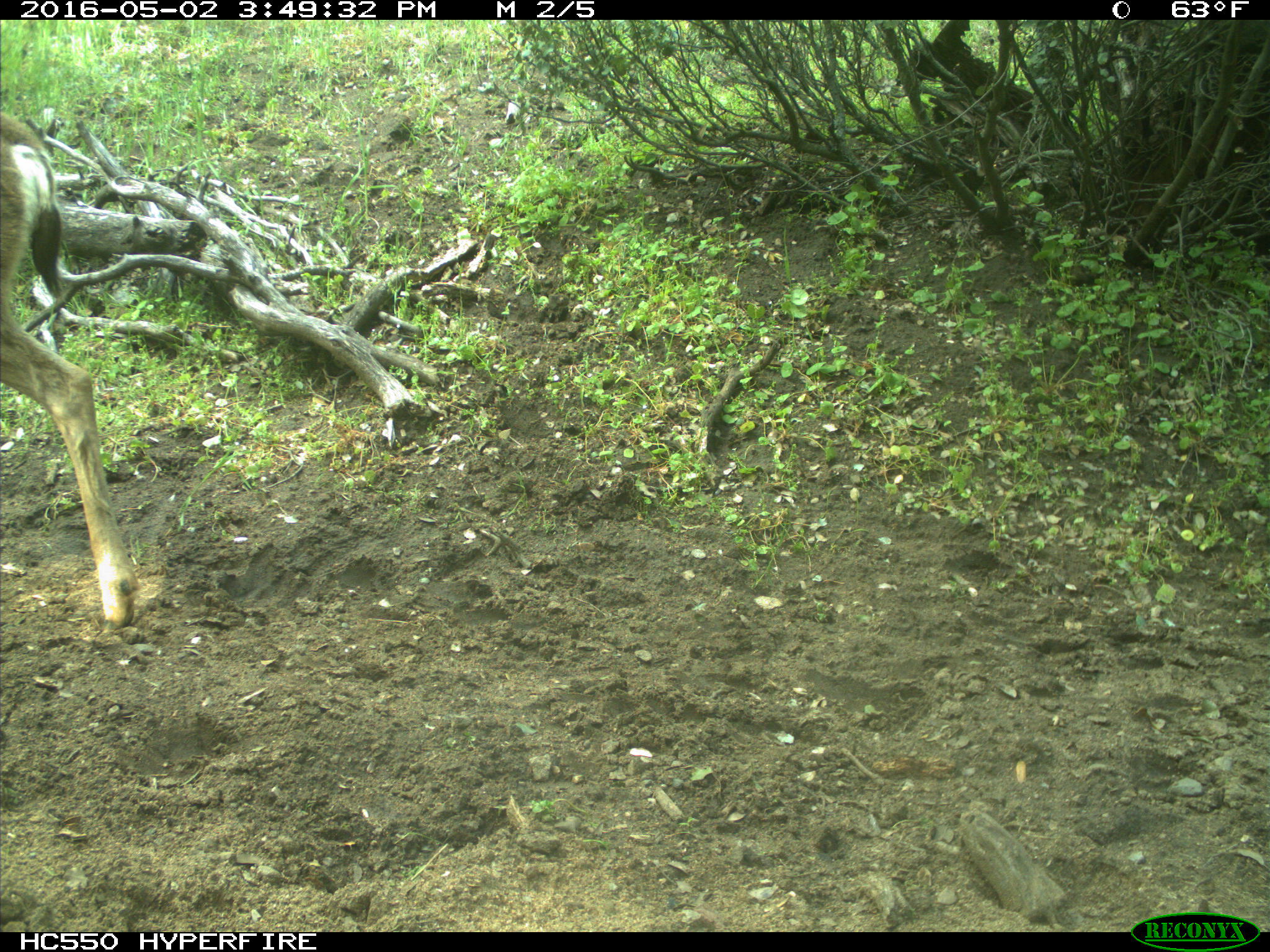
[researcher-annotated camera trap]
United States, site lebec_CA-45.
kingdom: Animalia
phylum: Chordata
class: Mammalia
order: Artiodactyla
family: Cervidae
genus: Odocoileus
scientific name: Odocoileus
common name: deer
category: unidentified deer